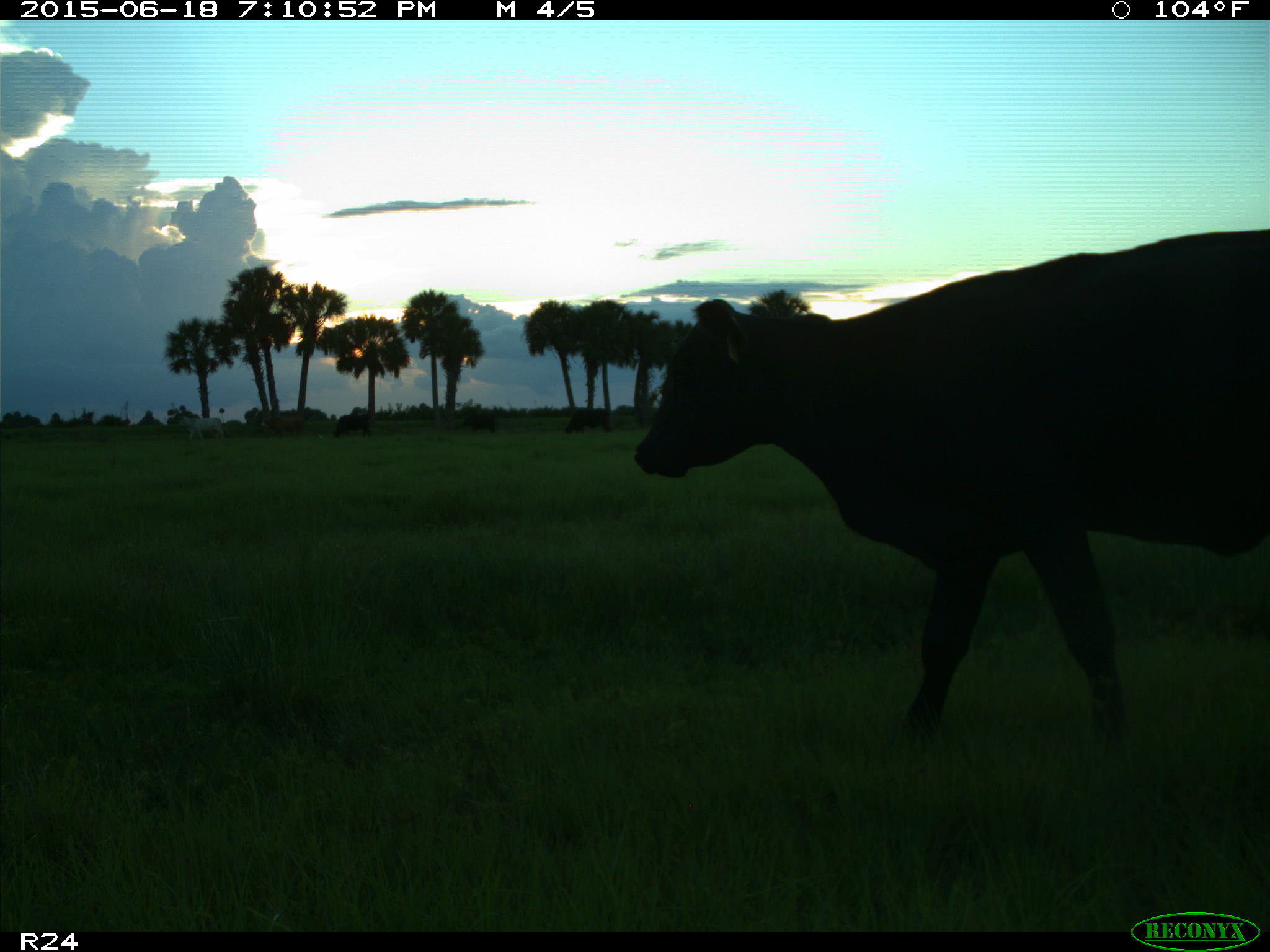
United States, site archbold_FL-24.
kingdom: Animalia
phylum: Chordata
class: Mammalia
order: Artiodactyla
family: Bovidae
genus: Bos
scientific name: Bos taurus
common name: domestic cow